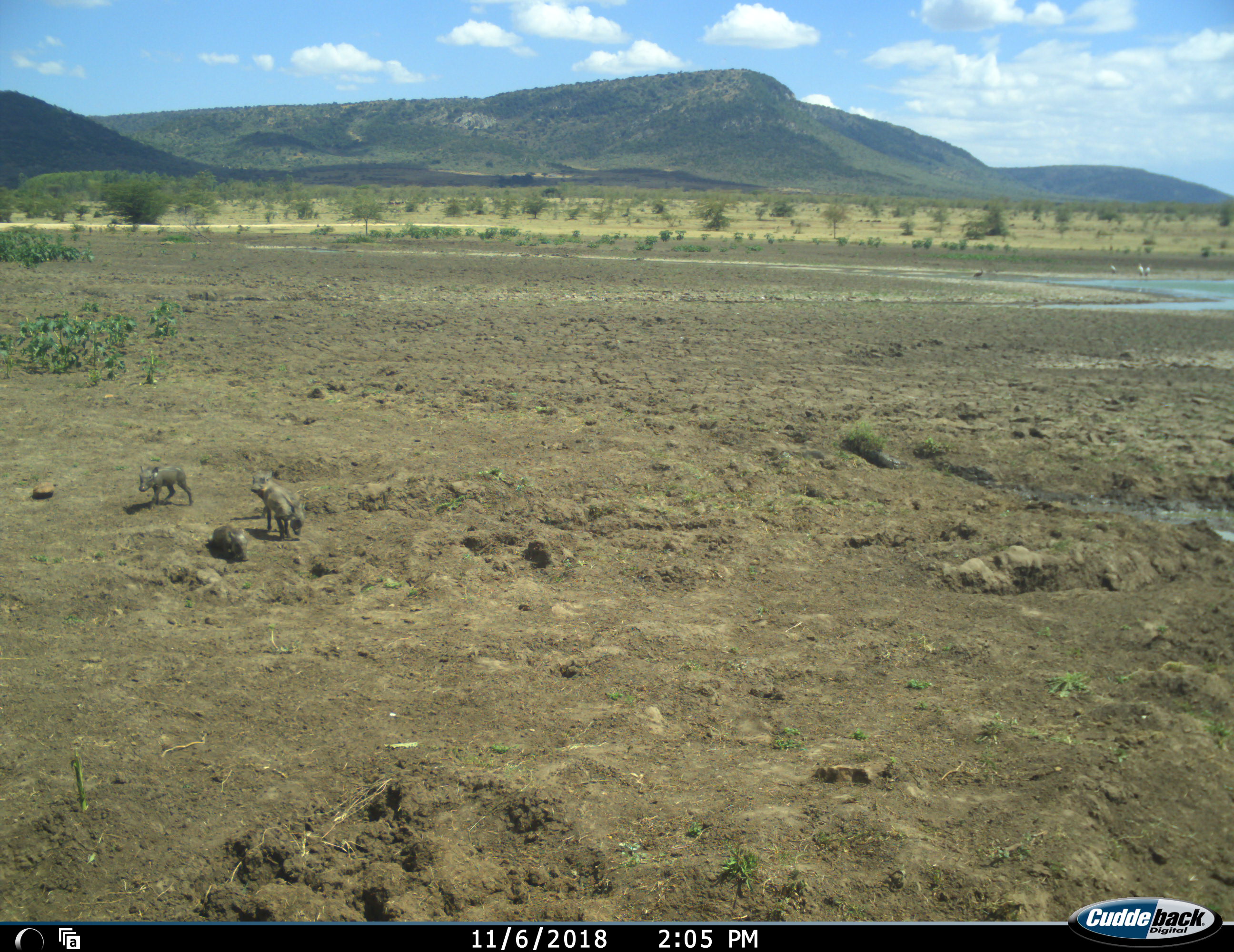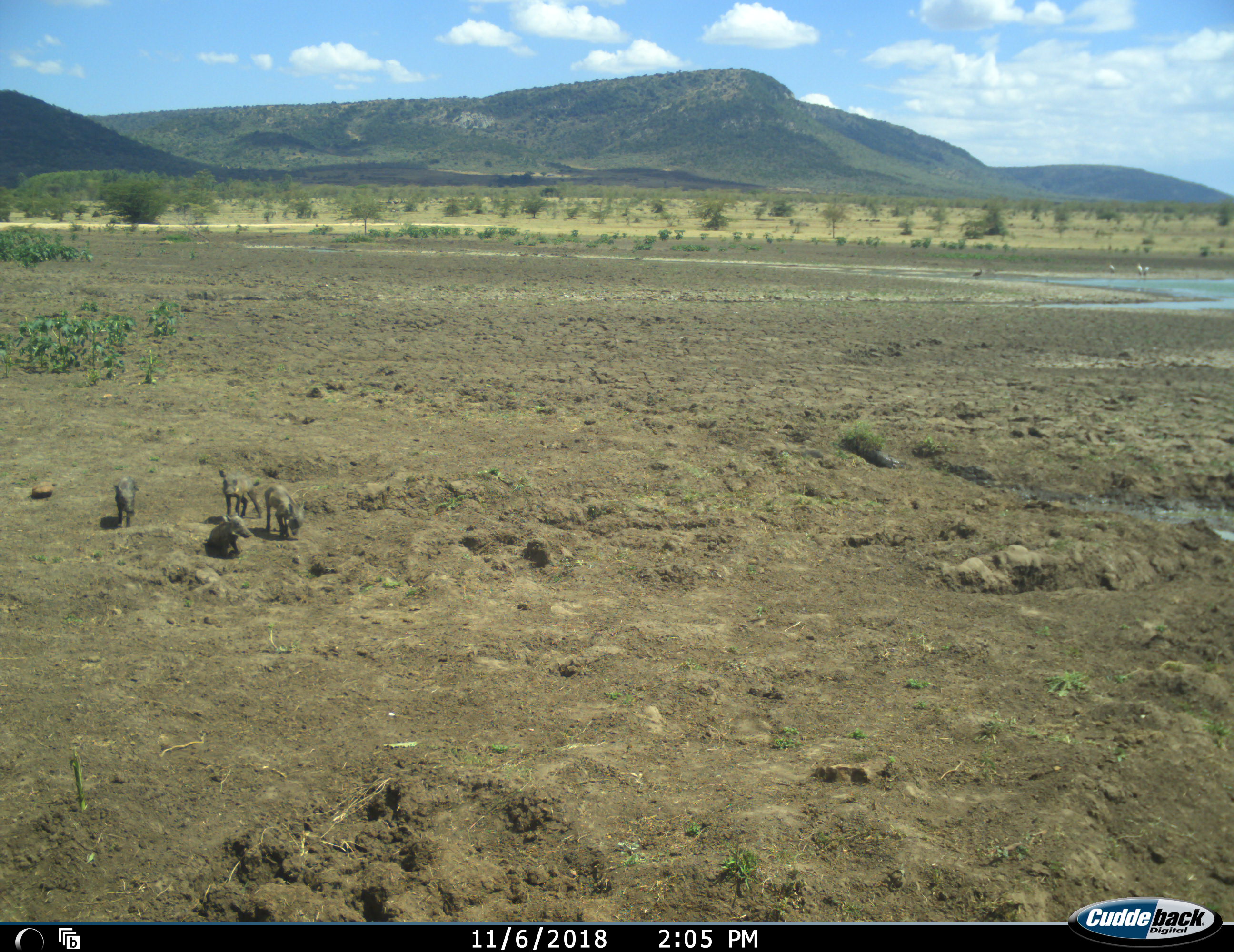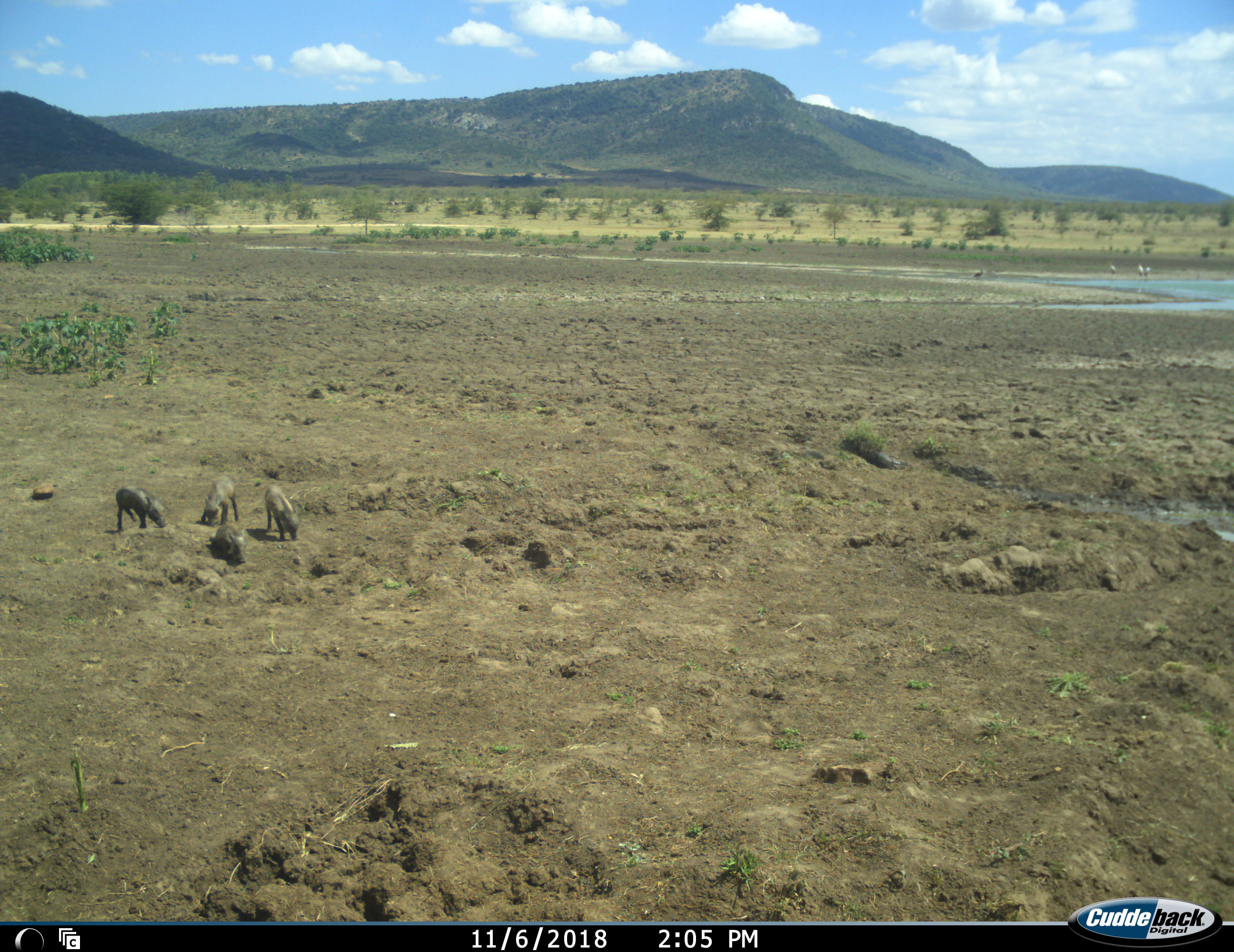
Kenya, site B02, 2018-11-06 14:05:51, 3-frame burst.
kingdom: Animalia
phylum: Chordata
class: Mammalia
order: Artiodactyla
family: Suidae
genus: Phacochoerus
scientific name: Phacochoerus africanus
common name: warthog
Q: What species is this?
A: Warthog (Phacochoerus africanus).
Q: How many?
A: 4.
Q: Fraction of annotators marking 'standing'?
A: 60%.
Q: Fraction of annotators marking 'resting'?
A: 50%.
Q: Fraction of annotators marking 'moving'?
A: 50%.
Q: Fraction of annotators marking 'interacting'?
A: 10%.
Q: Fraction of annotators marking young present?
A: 80%.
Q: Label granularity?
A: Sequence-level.